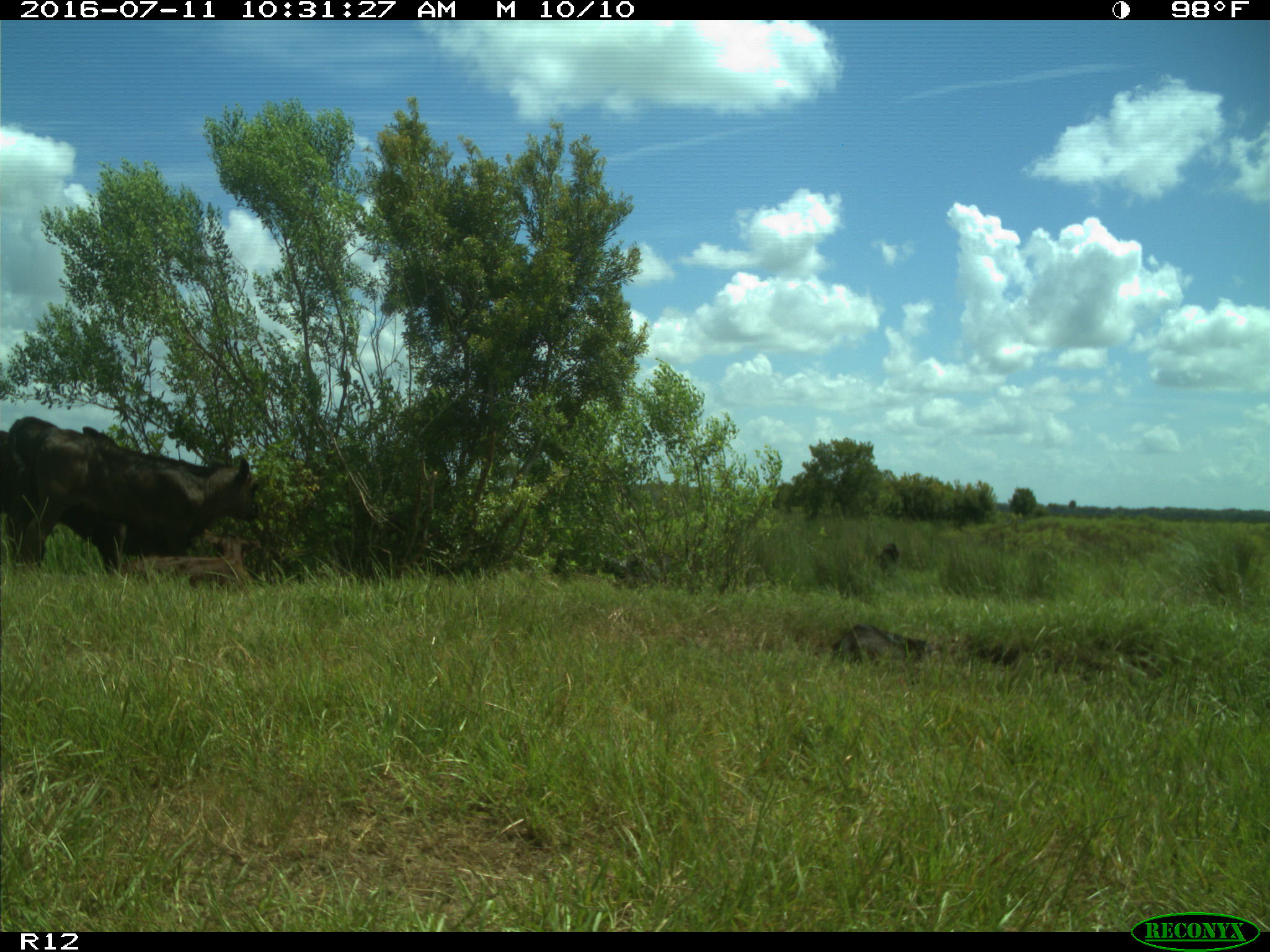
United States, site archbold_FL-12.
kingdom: Animalia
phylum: Chordata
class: Mammalia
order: Artiodactyla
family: Bovidae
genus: Bos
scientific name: Bos taurus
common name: domestic cow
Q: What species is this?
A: Bos taurus (domestic cow).